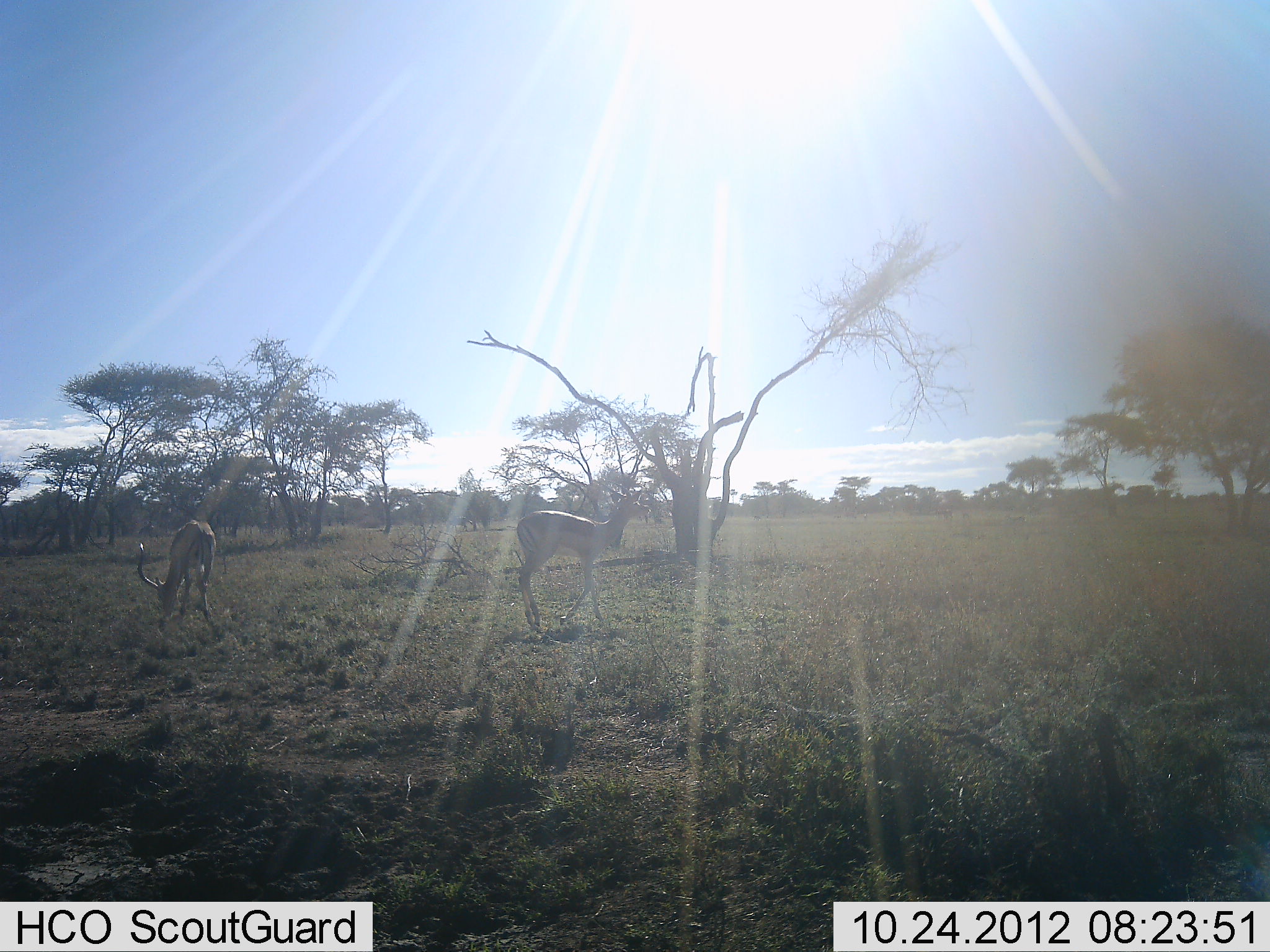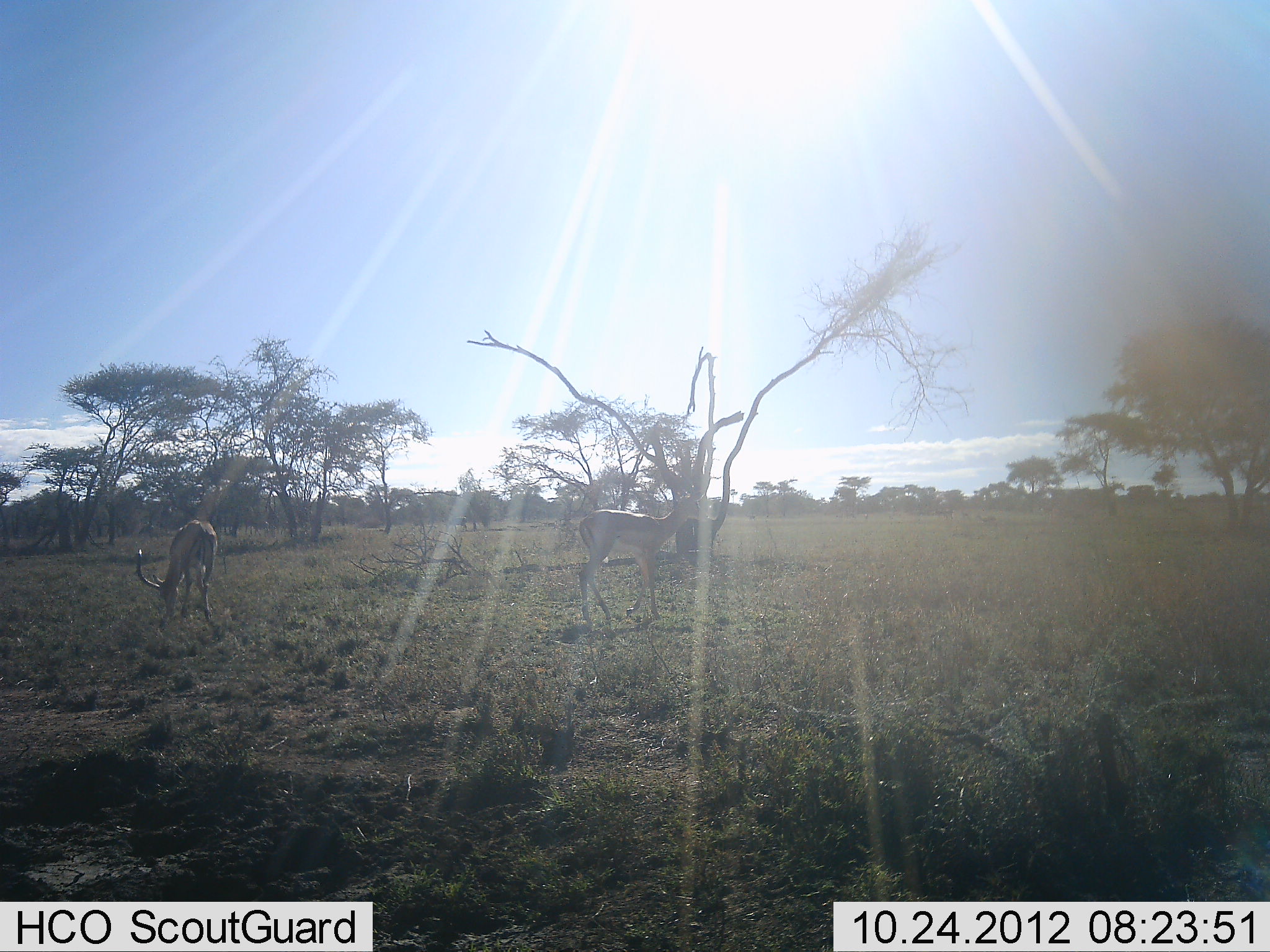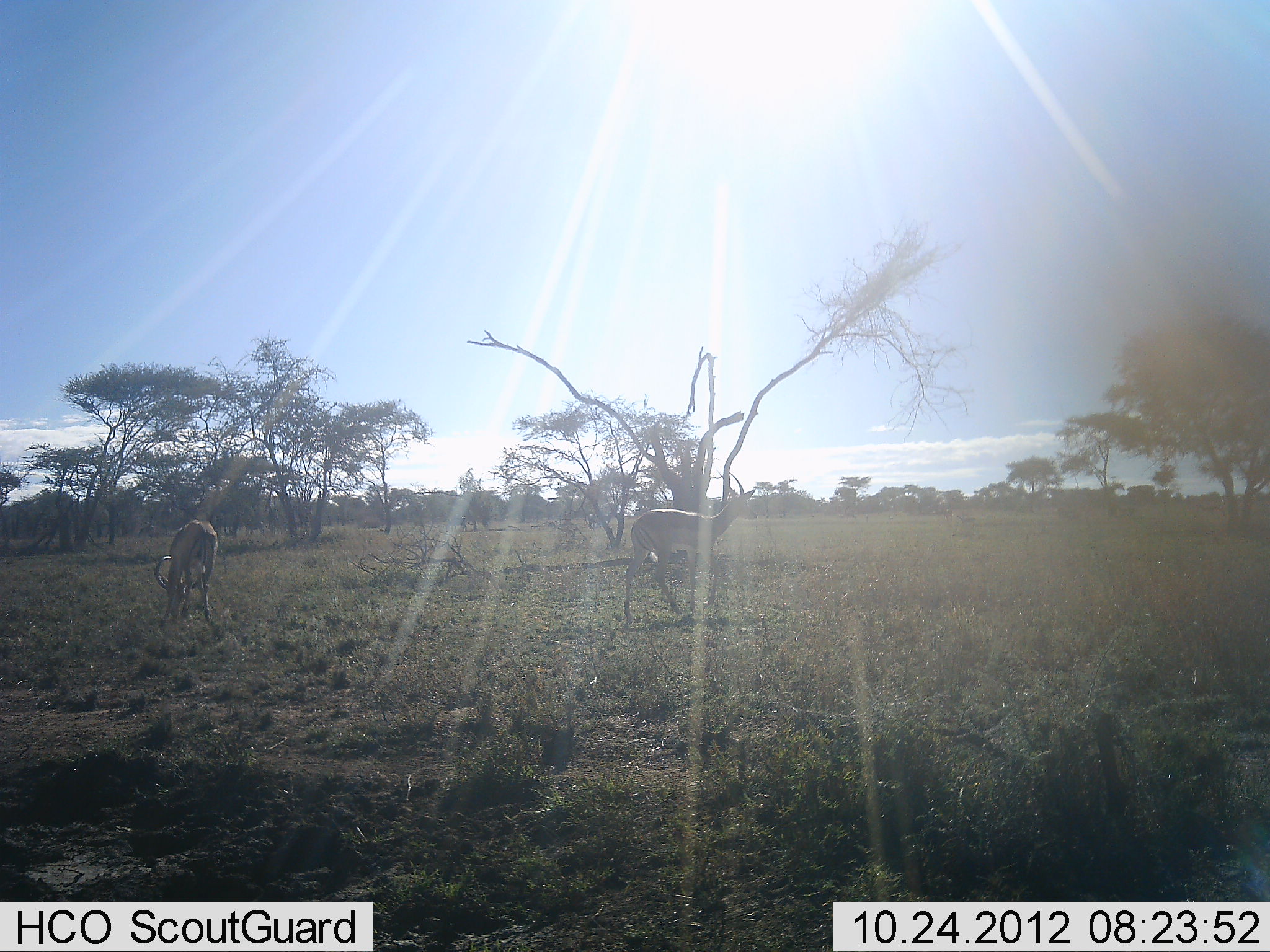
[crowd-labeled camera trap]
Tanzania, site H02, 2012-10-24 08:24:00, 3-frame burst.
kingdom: Animalia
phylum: Chordata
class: Mammalia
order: Artiodactyla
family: Bovidae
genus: Aepyceros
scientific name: Aepyceros melampus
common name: impala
Impala (Aepyceros melampus), count 2. Behavior (volunteer vote fractions): standing 40%, resting 0%, moving 80%, interacting 0%. Young present (vote fraction): 0%. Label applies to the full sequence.